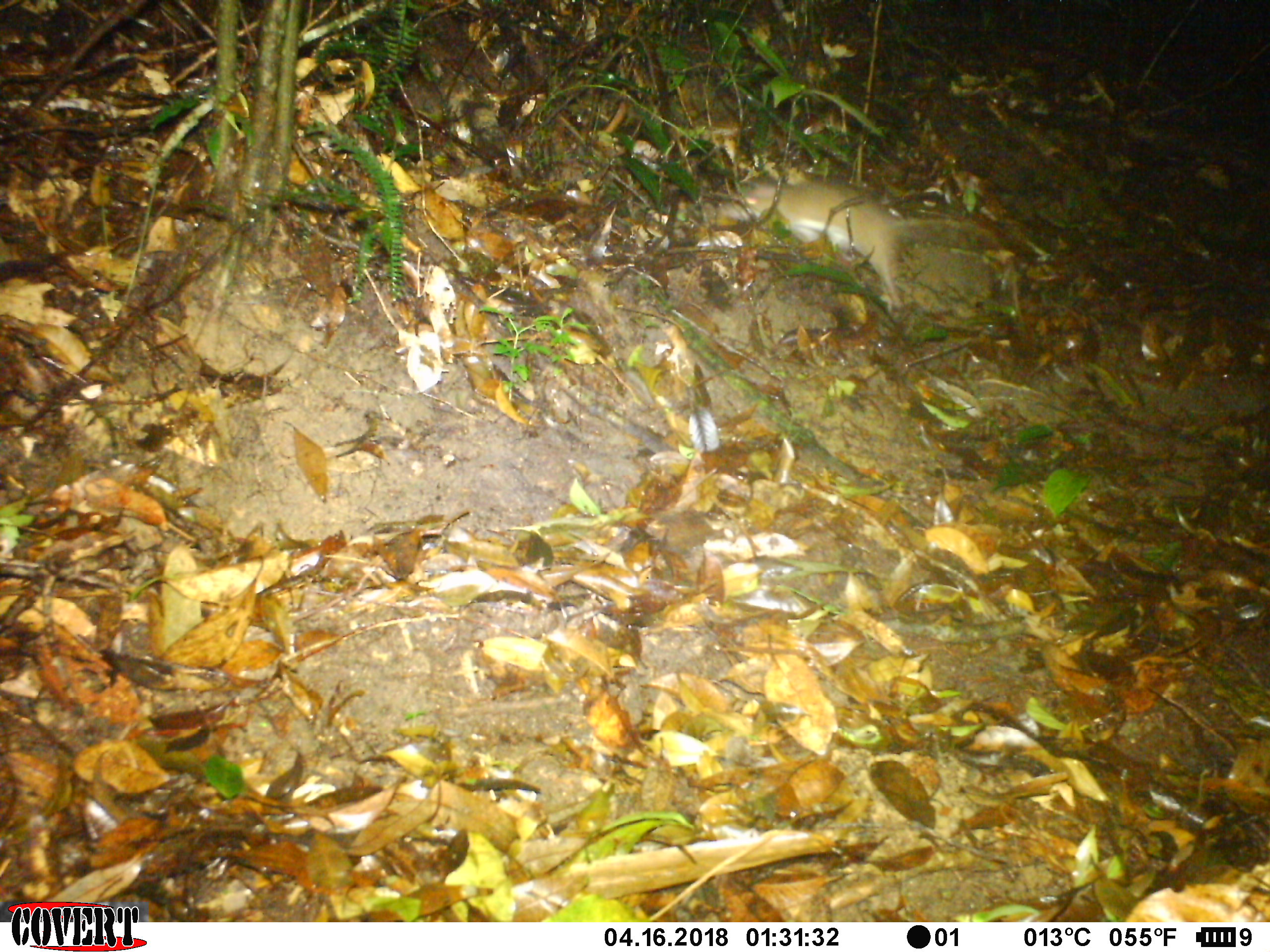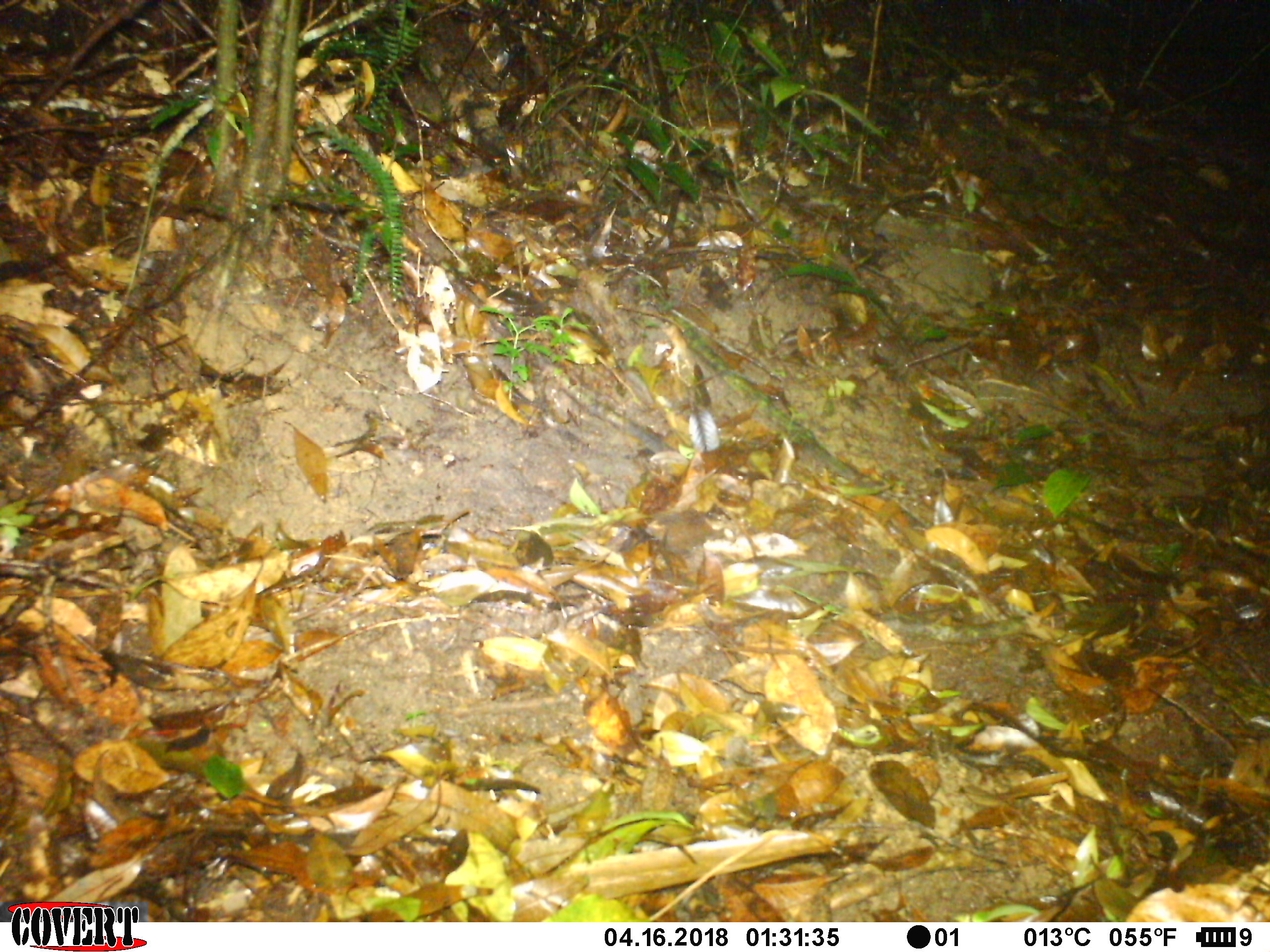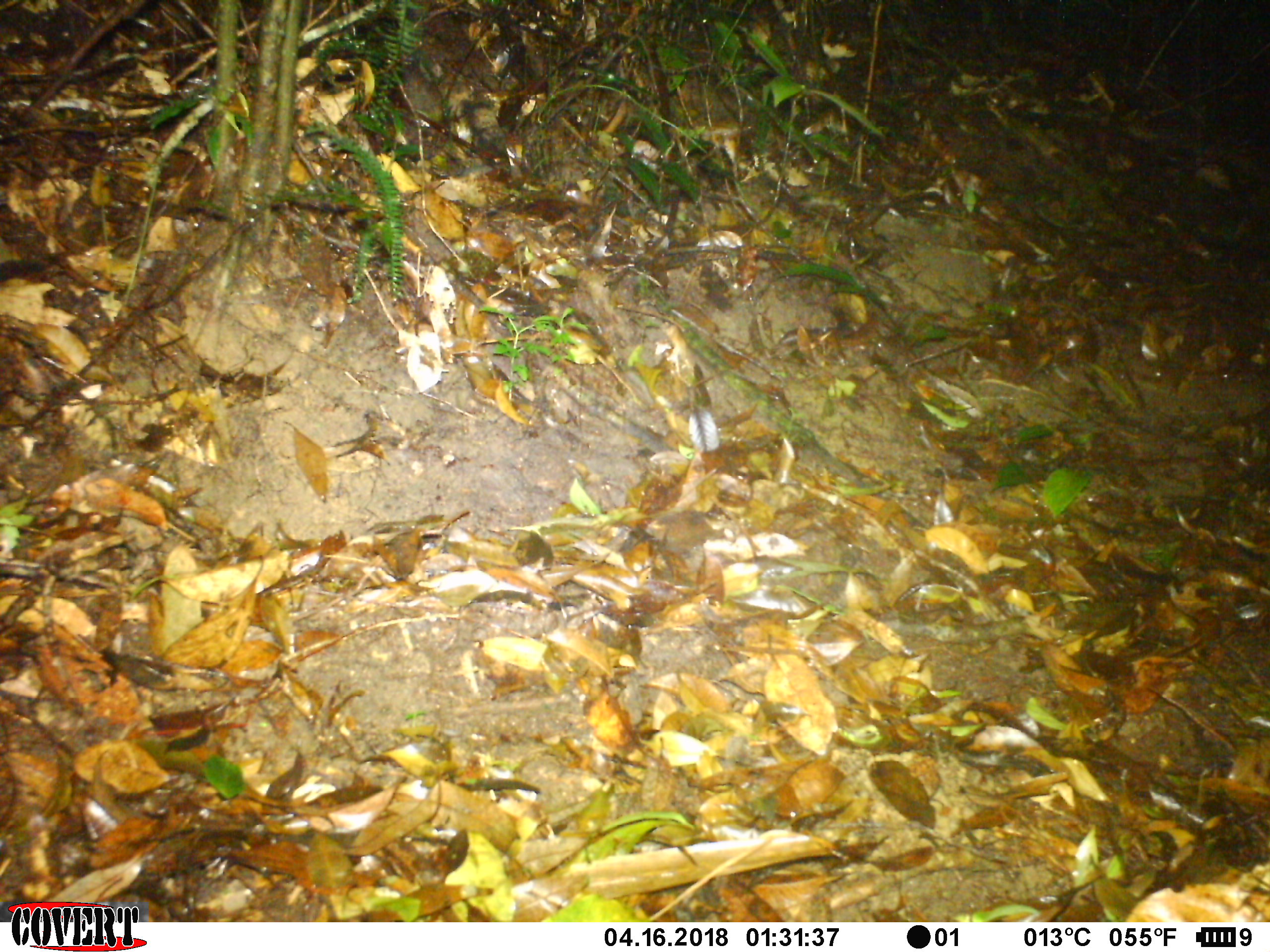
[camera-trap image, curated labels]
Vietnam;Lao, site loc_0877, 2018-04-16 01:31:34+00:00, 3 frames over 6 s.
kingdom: Animalia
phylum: Chordata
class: Mammalia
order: Rodentia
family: Muridae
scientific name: Muridae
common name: old-world mice and rats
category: unidentified murid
Unidentified murid (old-world mice and rats) (Muridae). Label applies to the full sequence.